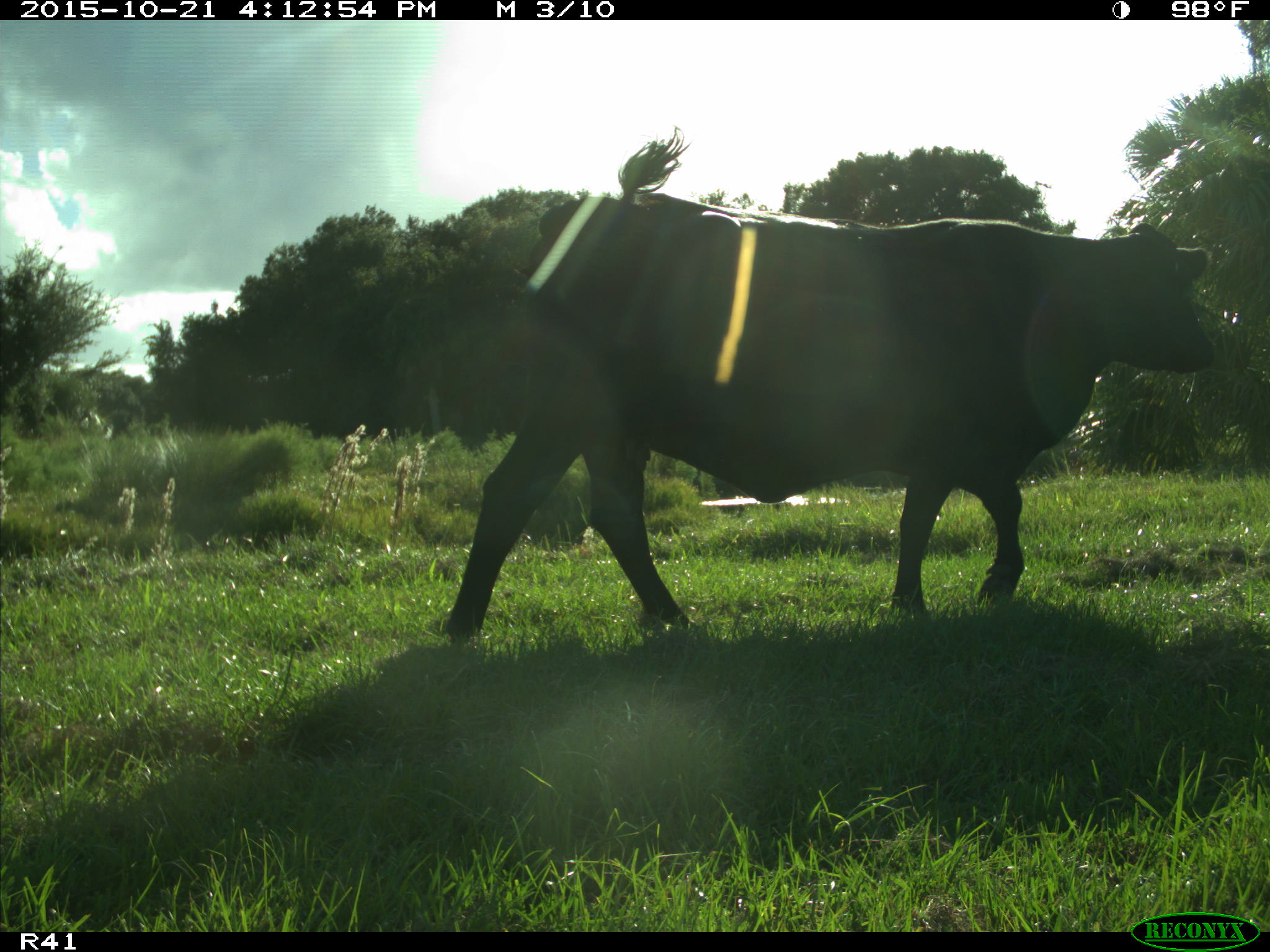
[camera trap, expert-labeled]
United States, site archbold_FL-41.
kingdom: Animalia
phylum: Chordata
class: Mammalia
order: Artiodactyla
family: Bovidae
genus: Bos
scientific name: Bos taurus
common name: domestic cow